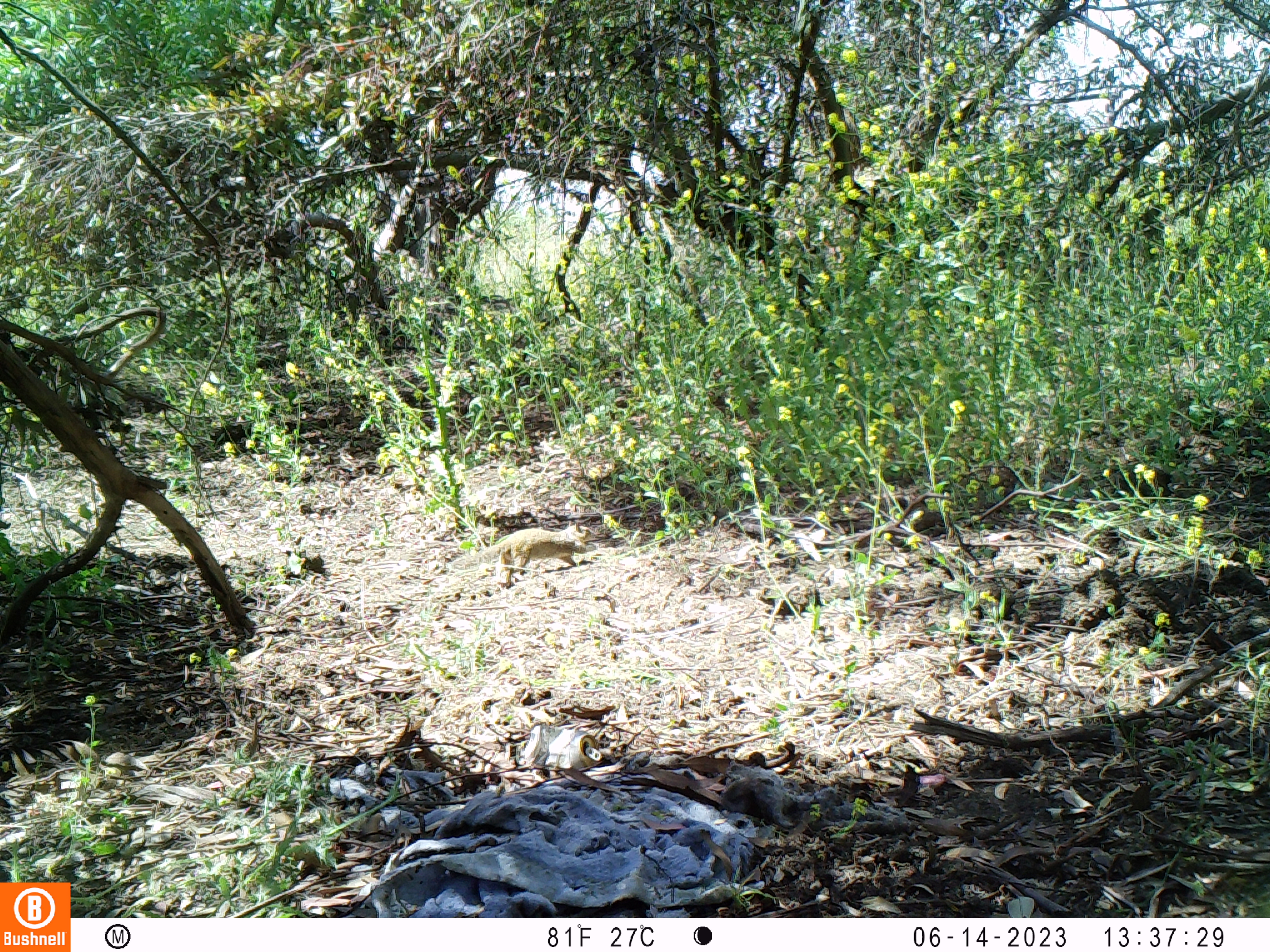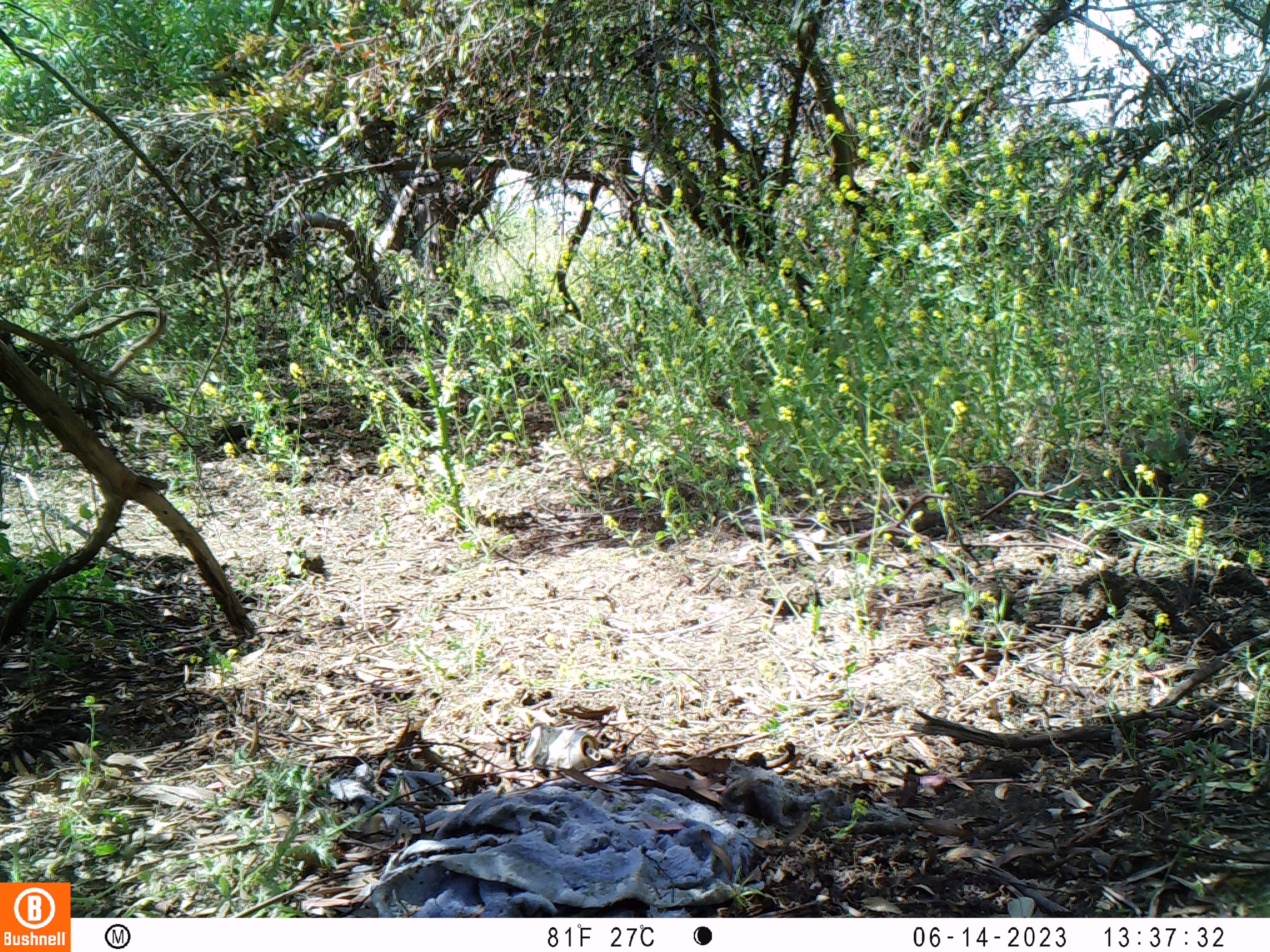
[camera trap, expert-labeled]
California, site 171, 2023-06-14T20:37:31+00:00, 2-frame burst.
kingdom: Animalia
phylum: Chordata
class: Mammalia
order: Rodentia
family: Sciuridae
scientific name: Sciuridae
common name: squirrel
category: unknown squirrel